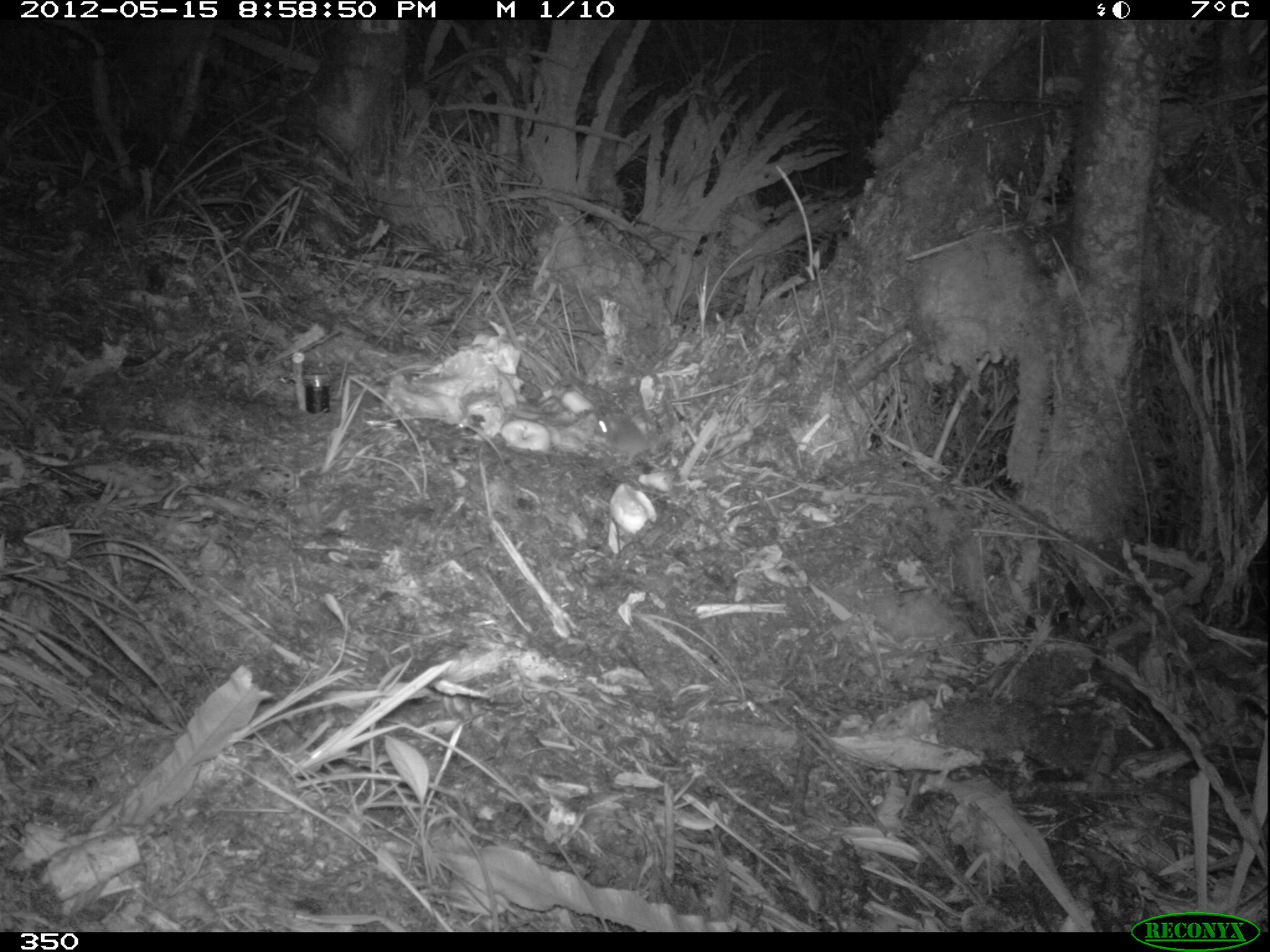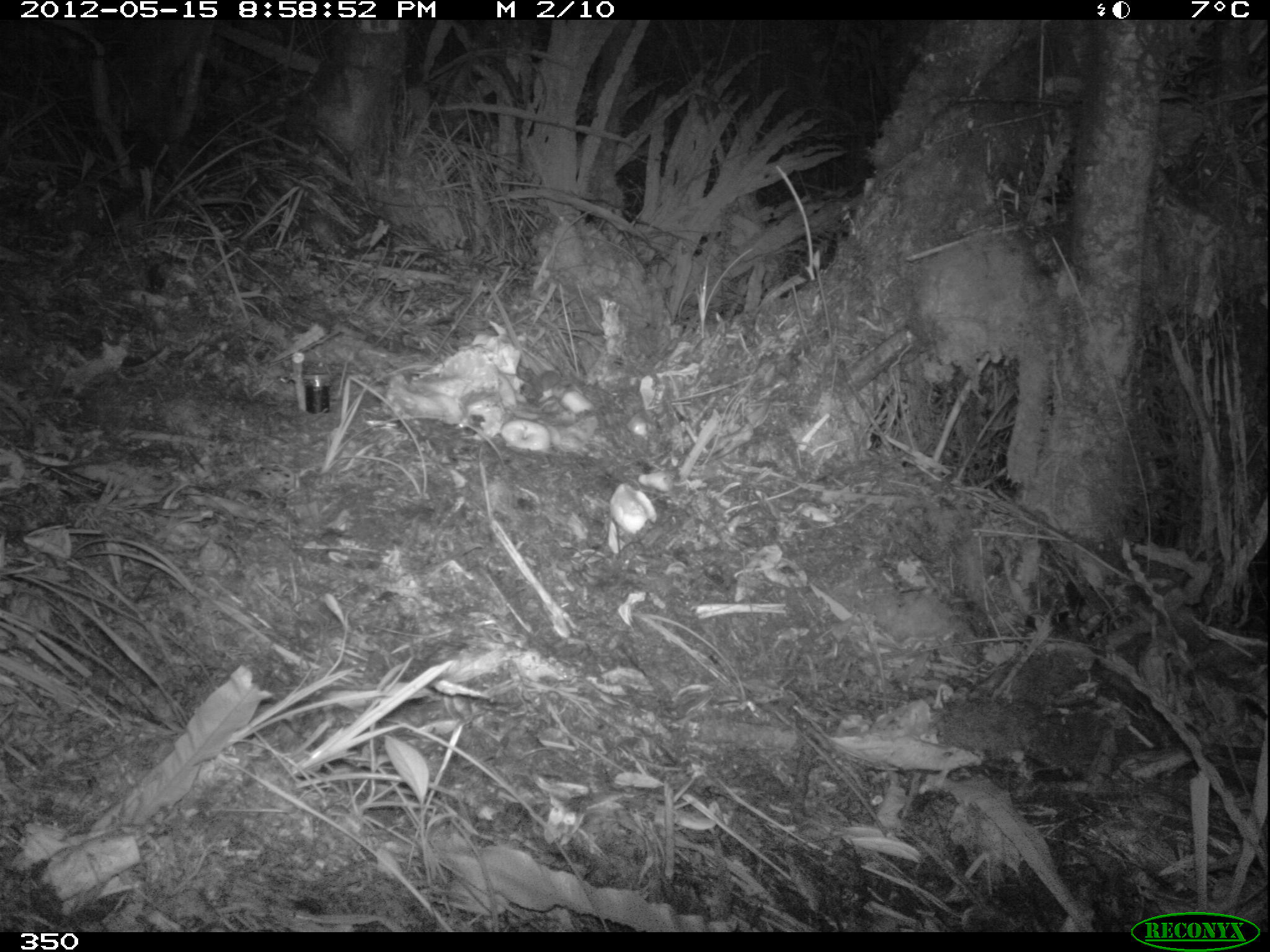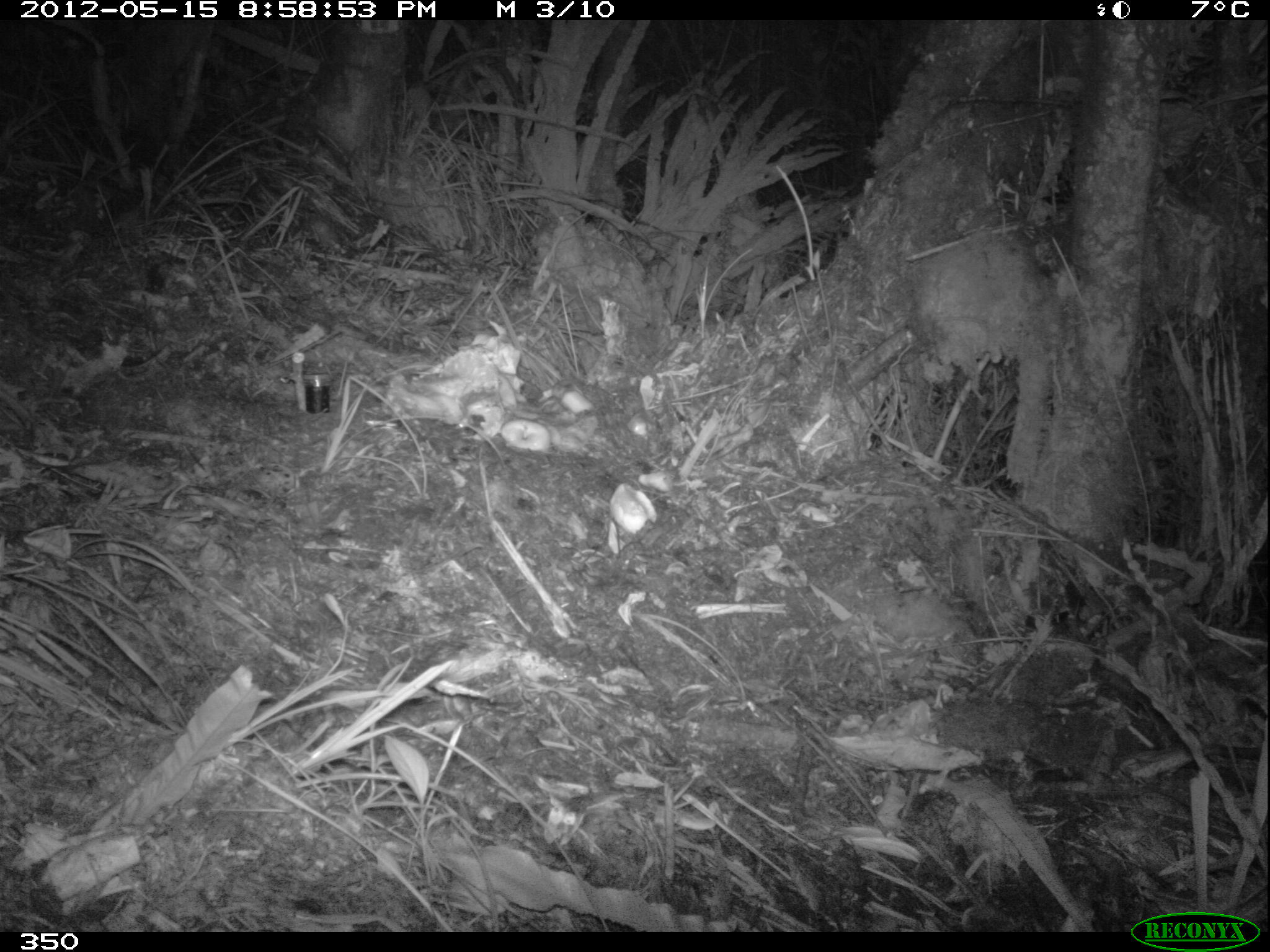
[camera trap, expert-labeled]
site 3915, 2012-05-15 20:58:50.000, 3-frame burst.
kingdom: Animalia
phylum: Chordata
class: Mammalia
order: Rodentia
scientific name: Rodentia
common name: rodents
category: unknown rodent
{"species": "unknown rodent (rodents) (Rodentia)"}